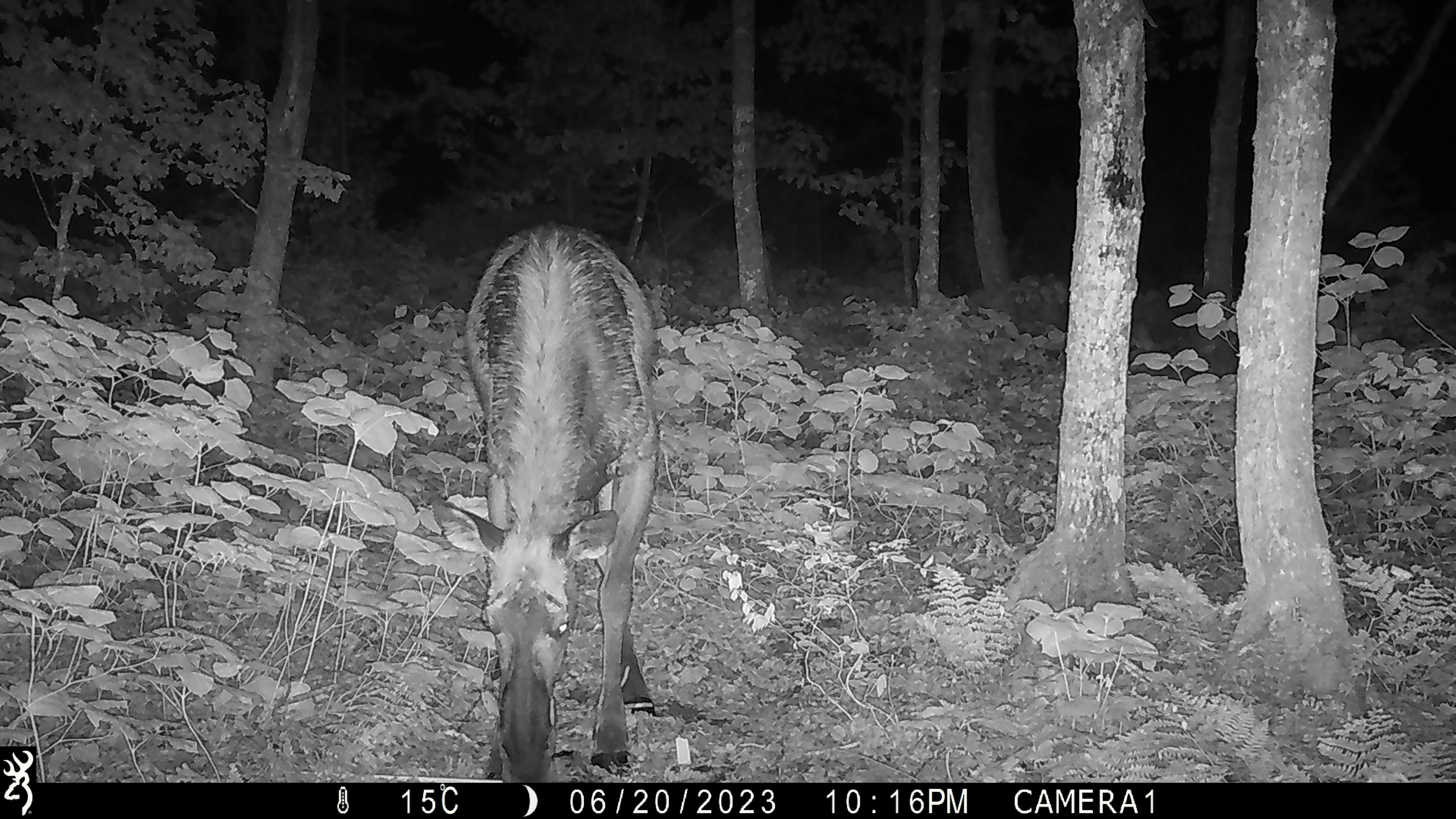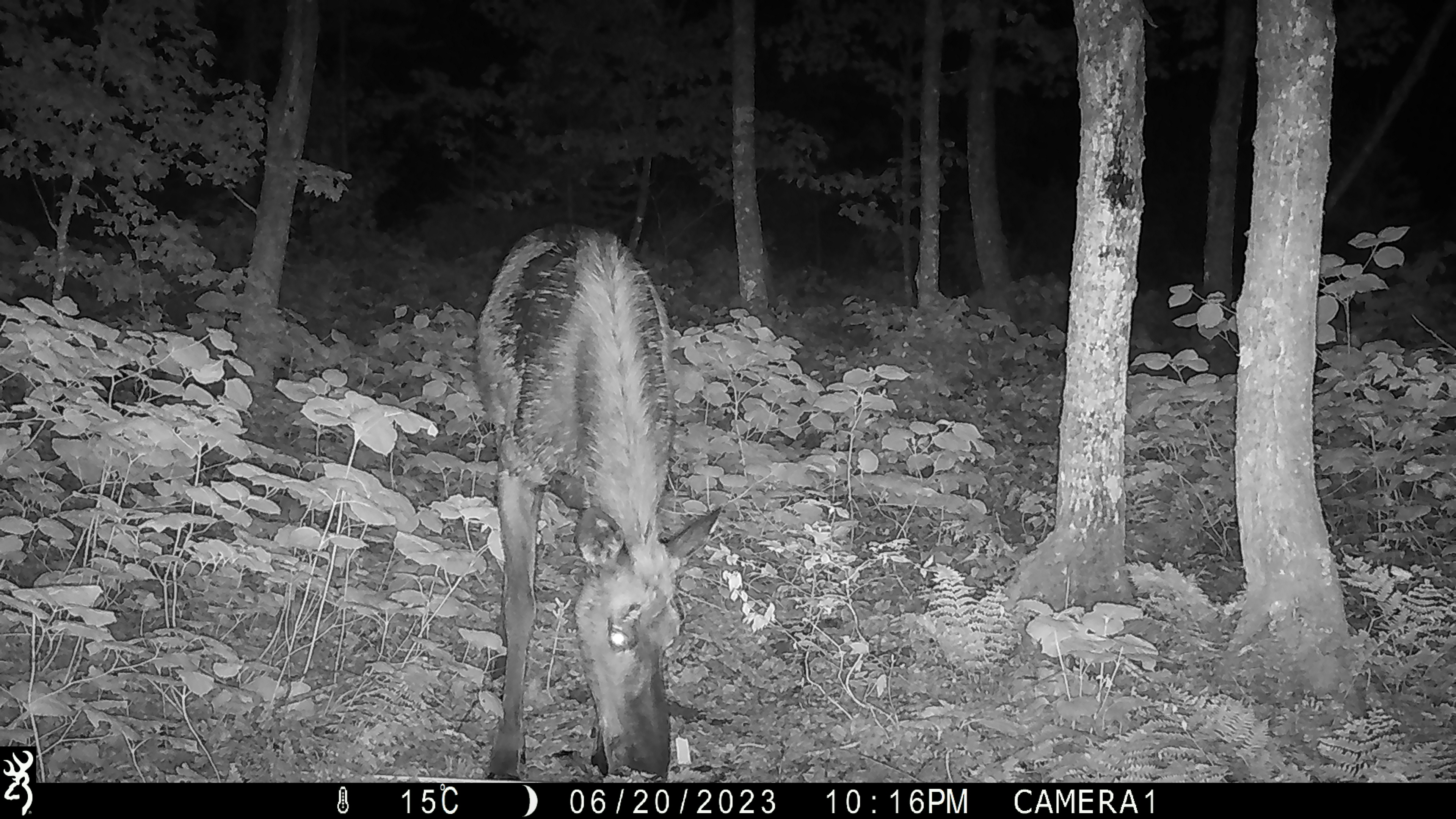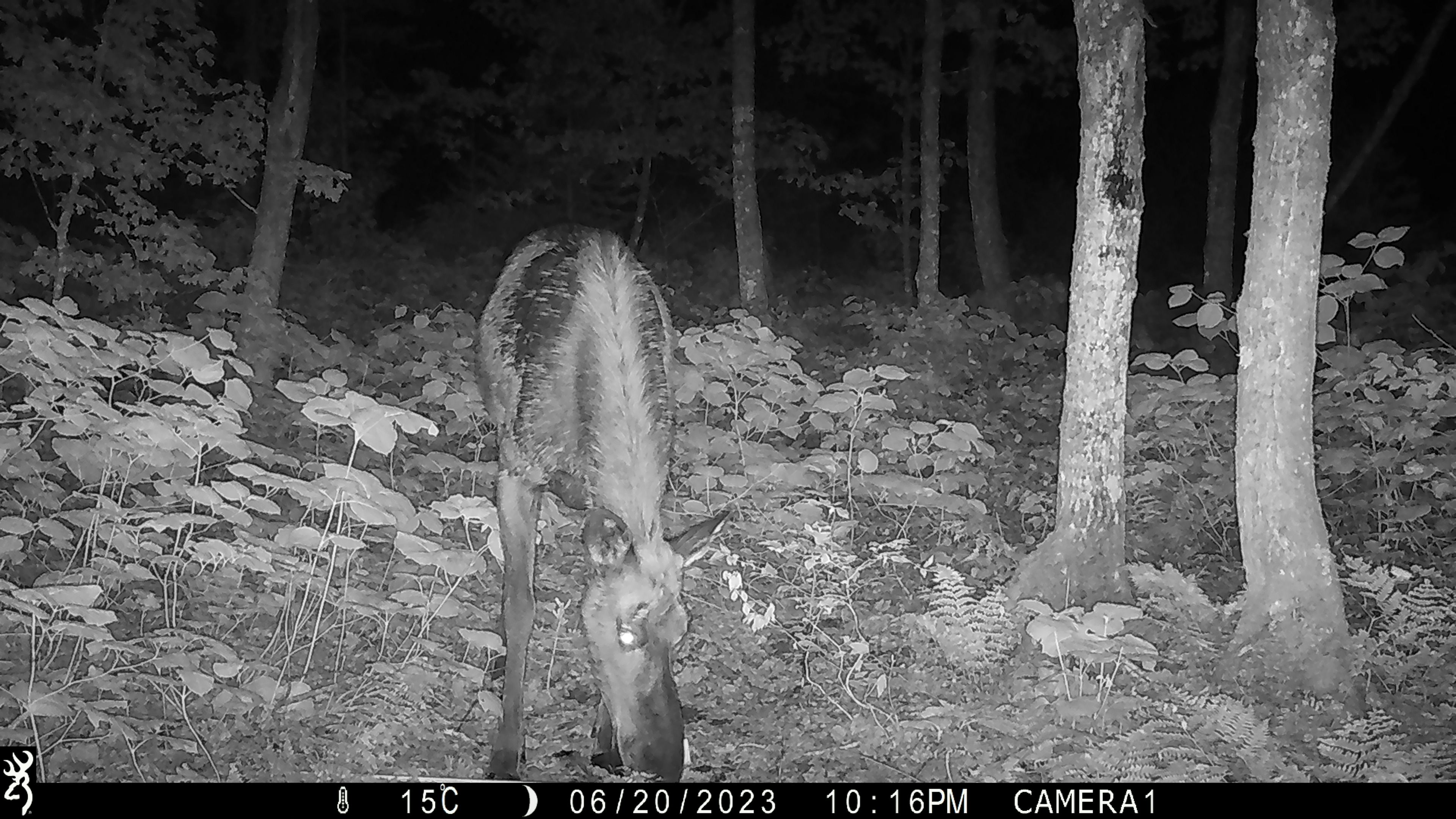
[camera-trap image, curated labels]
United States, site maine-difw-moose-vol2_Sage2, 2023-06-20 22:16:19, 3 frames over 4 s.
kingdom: Animalia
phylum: Chordata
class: Mammalia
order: Artiodactyla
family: Cervidae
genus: Alces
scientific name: Alces alces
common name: moose